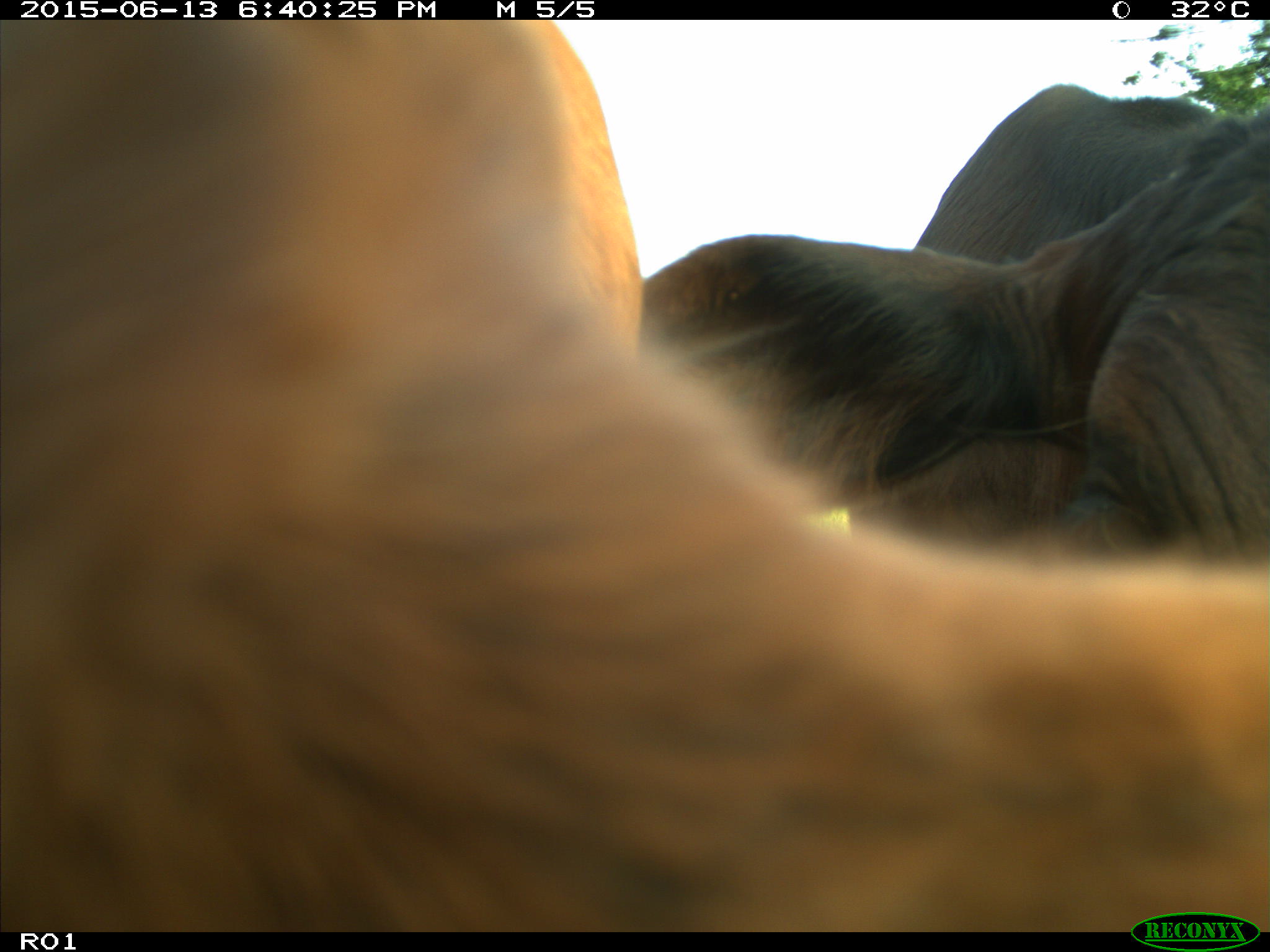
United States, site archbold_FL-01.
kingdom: Animalia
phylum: Chordata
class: Mammalia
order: Artiodactyla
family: Bovidae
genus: Bos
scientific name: Bos taurus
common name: domestic cow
Bos taurus (domestic cow).